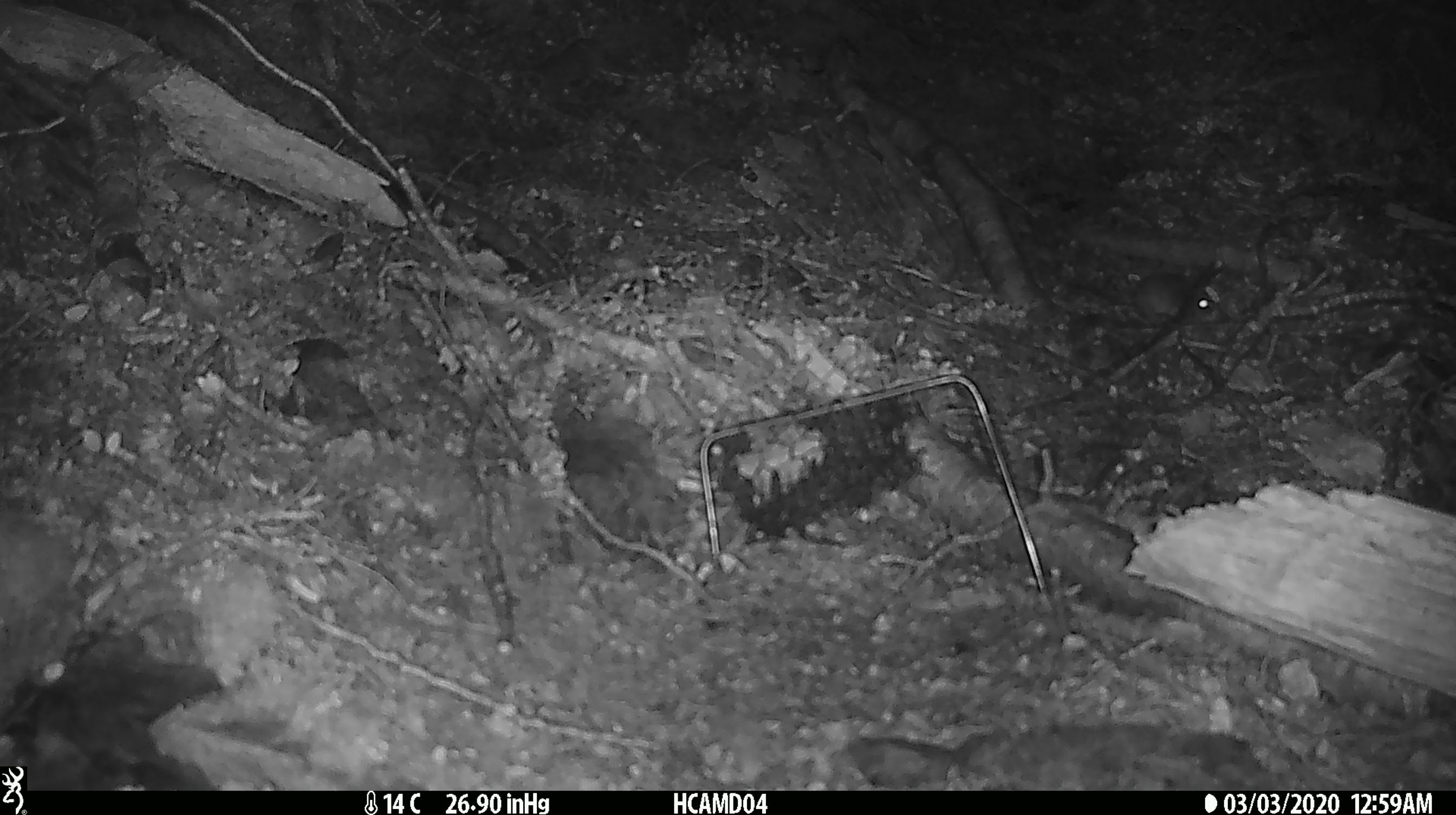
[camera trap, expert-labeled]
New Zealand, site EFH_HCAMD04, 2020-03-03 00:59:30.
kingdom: Animalia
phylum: Chordata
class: Mammalia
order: Rodentia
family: Muridae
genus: Mus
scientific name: Mus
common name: mouse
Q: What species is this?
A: Mouse (Mus).